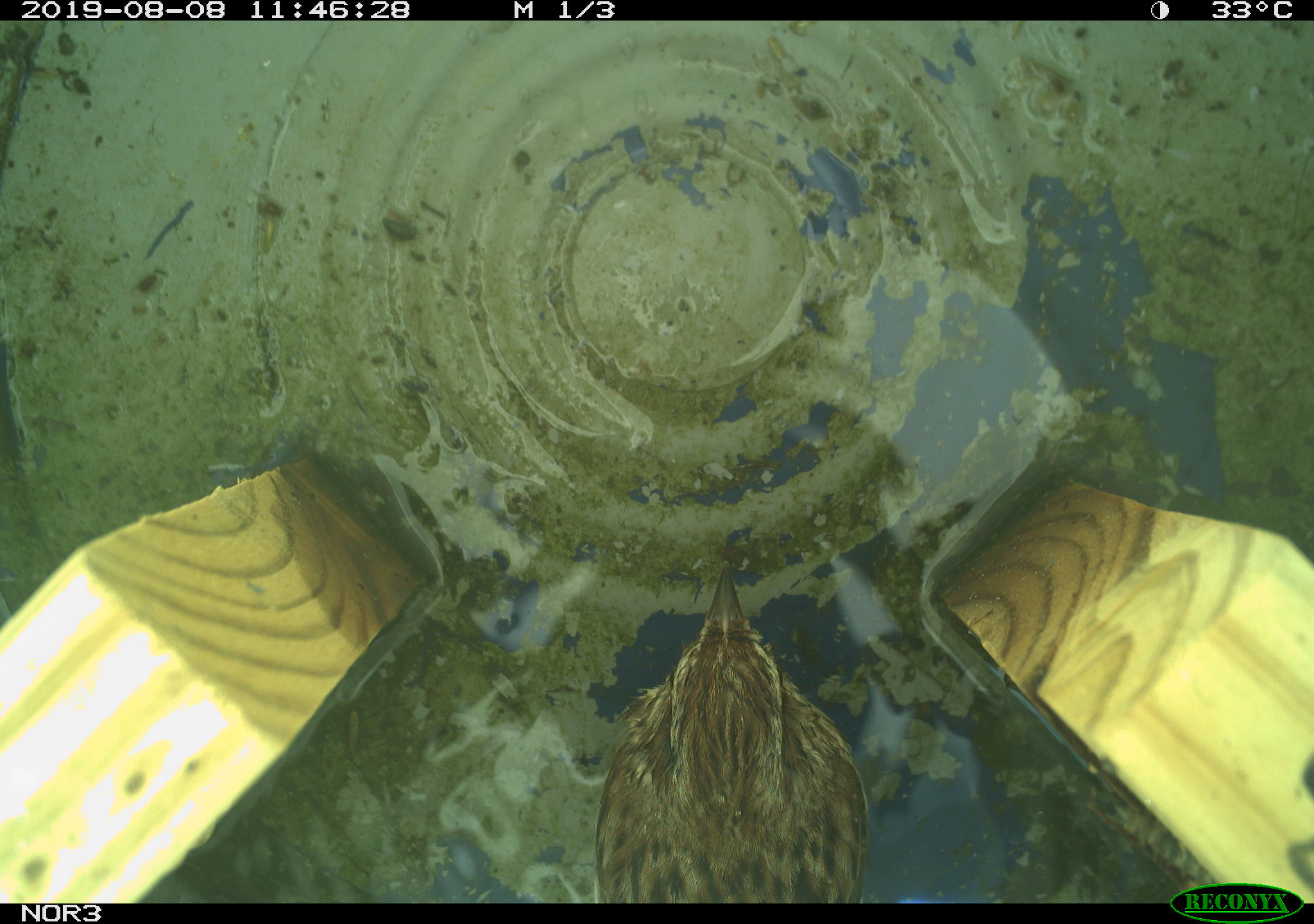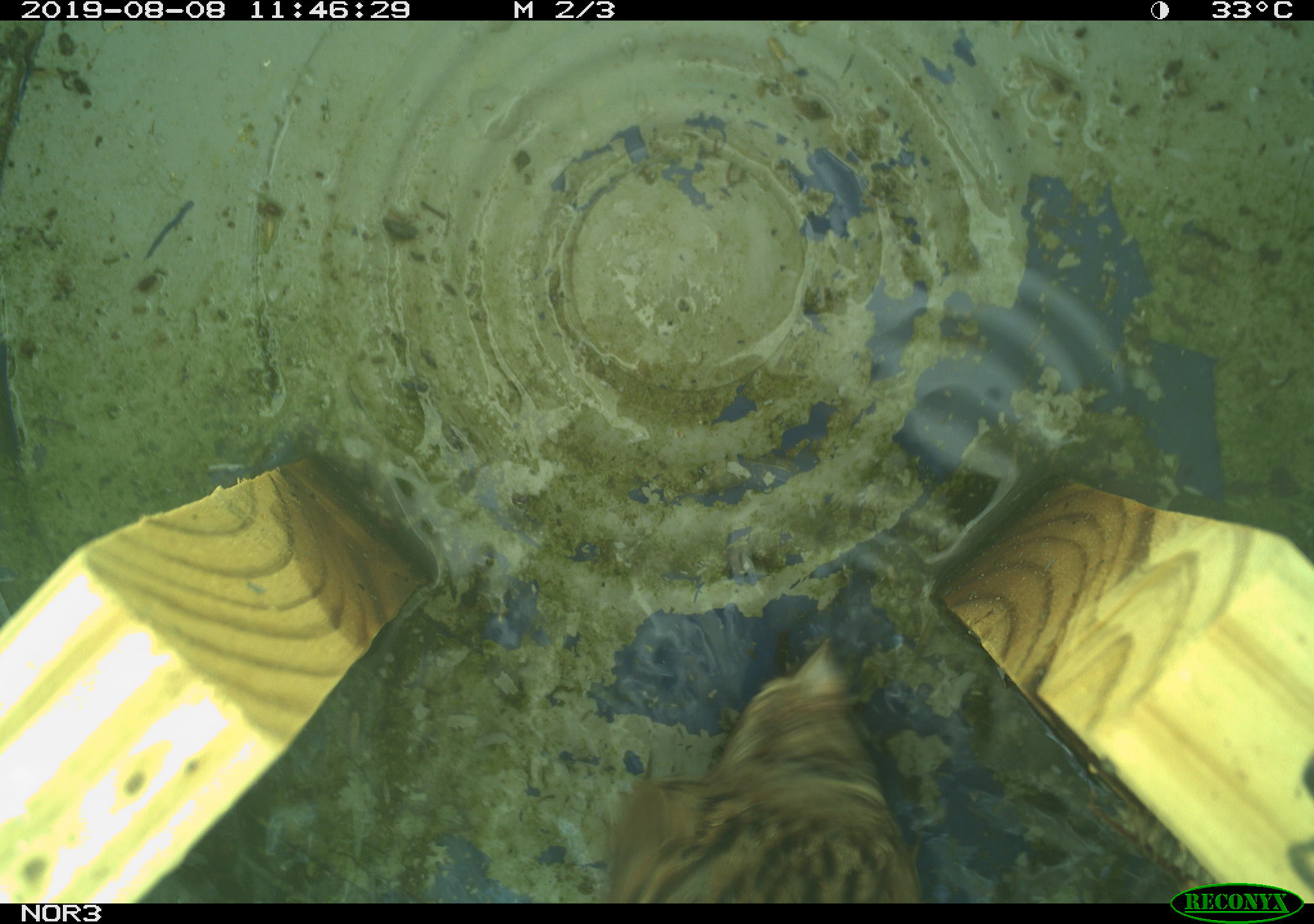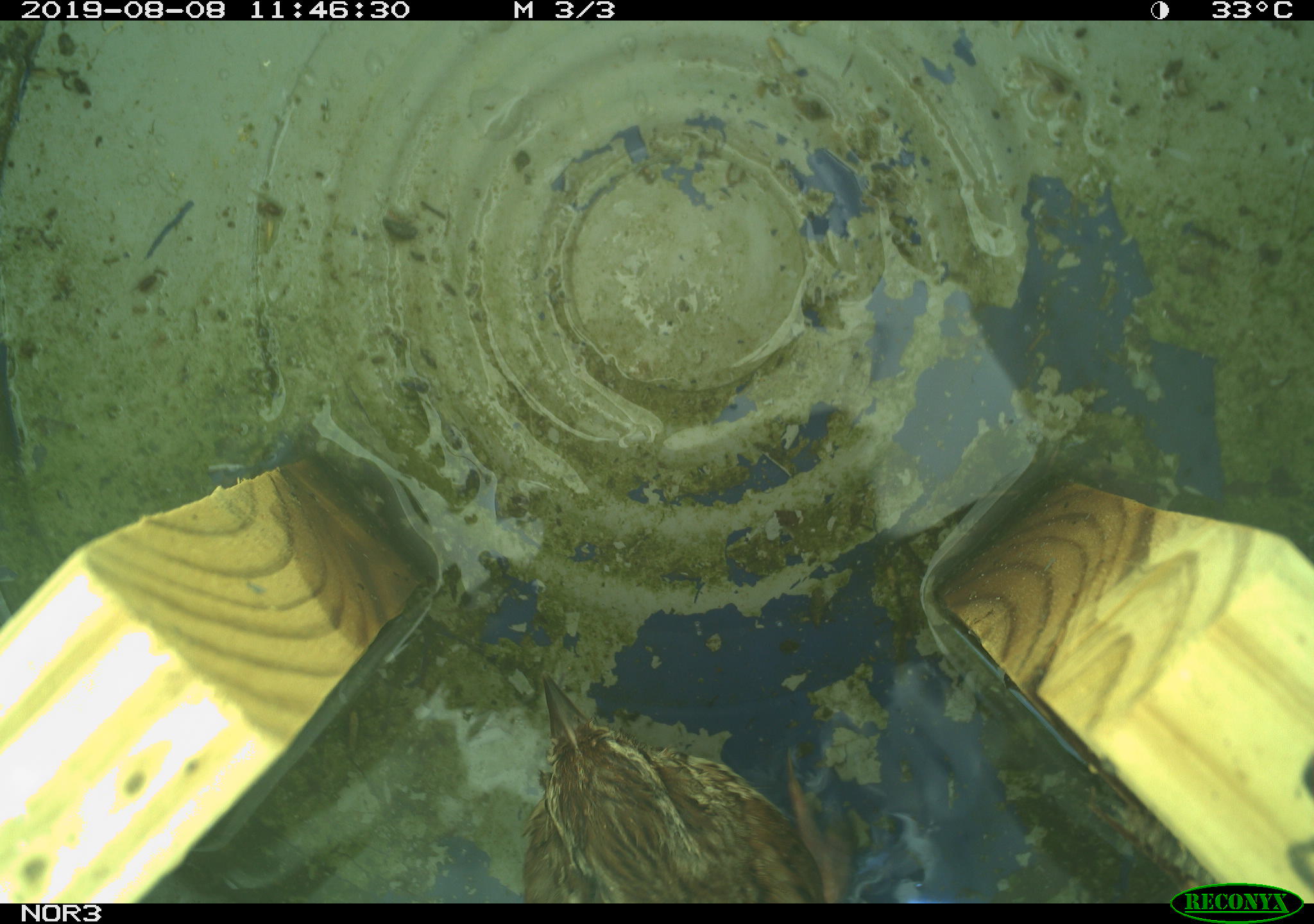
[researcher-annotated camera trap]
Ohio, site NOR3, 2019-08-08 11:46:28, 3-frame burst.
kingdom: Animalia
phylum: Chordata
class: Aves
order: Passeriformes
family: Passerellidae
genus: Melospiza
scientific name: Melospiza melodia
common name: song sparrow